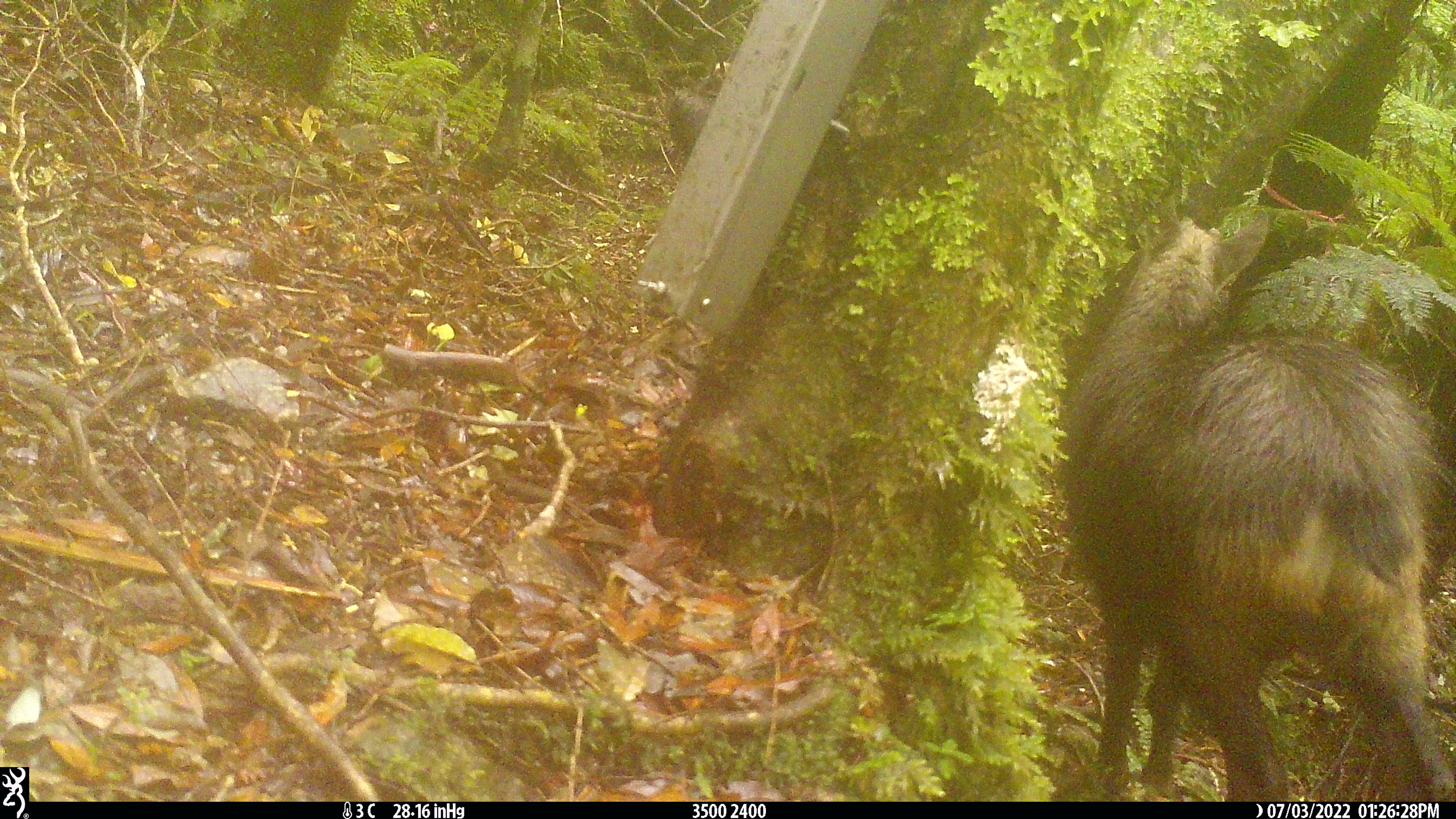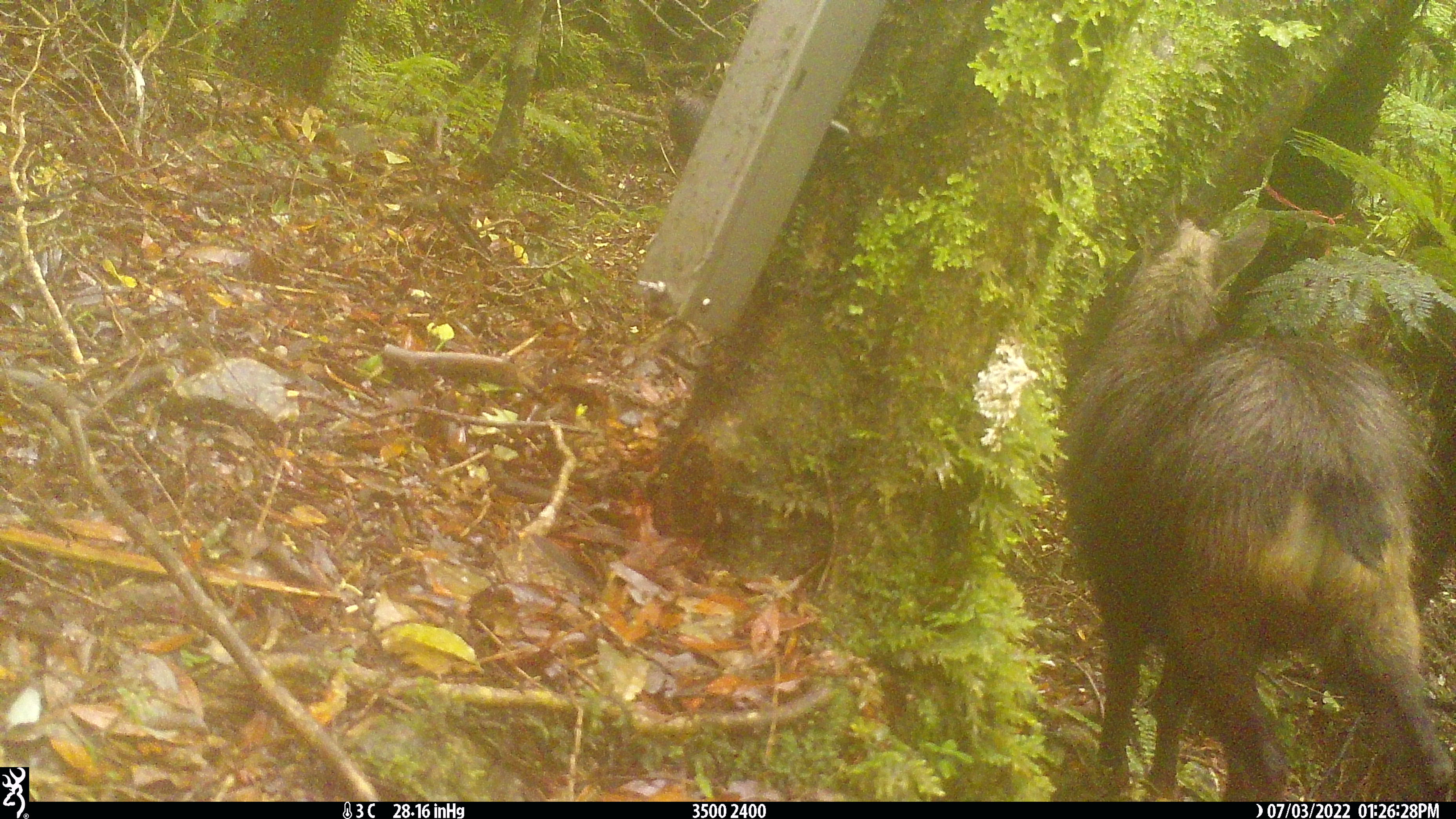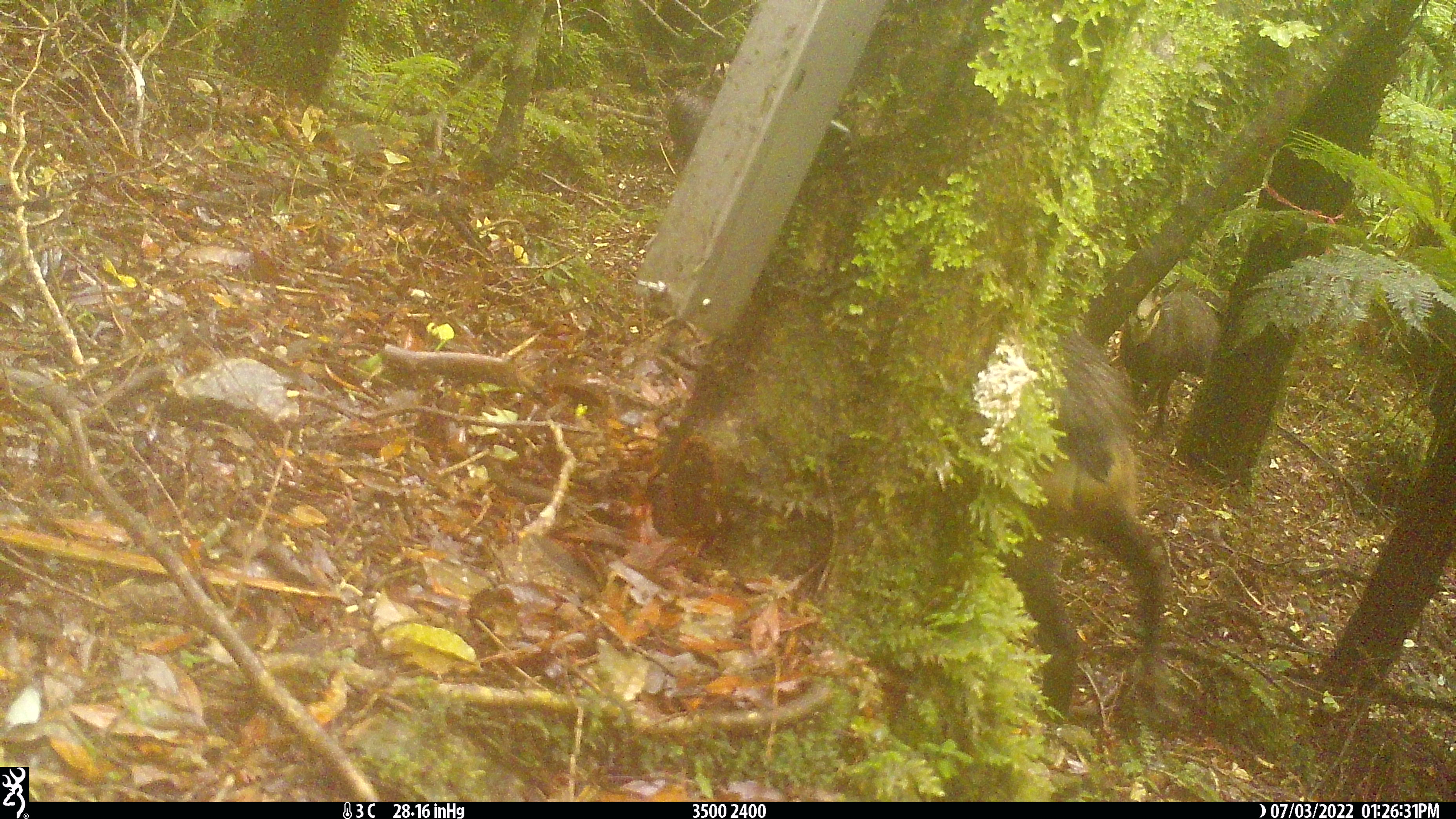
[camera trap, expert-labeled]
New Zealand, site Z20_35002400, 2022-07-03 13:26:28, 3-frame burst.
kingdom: Animalia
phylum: Chordata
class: Mammalia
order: Artiodactyla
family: Bovidae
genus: Rupicapra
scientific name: Rupicapra rupicapra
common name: alpine chamois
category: chamois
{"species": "chamois (alpine chamois) (Rupicapra rupicapra)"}